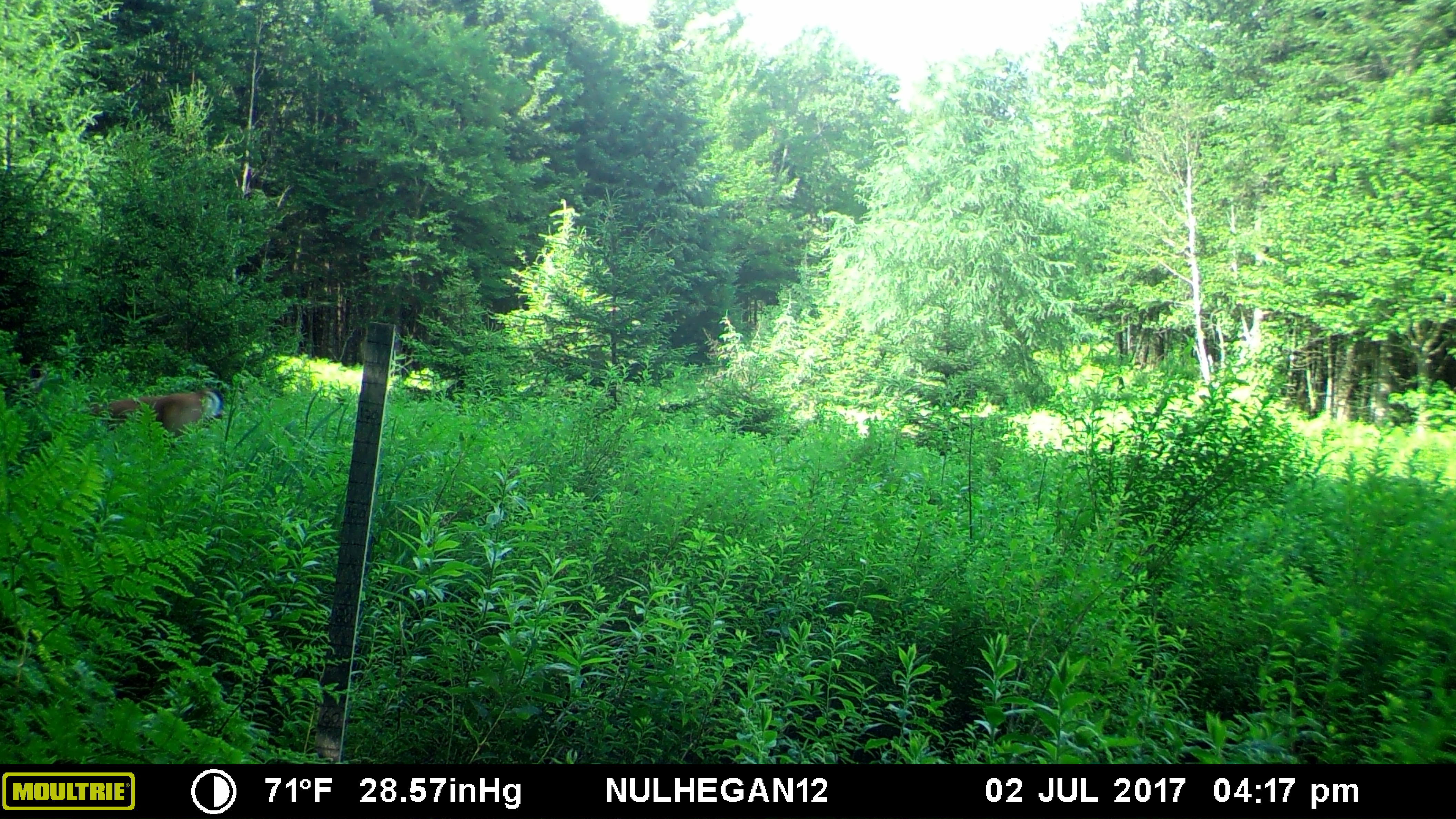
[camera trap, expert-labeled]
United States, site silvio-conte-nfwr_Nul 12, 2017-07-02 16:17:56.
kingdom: Animalia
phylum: Chordata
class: Mammalia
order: Artiodactyla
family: Cervidae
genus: Odocoileus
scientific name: Odocoileus virginianus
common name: white-tailed deer